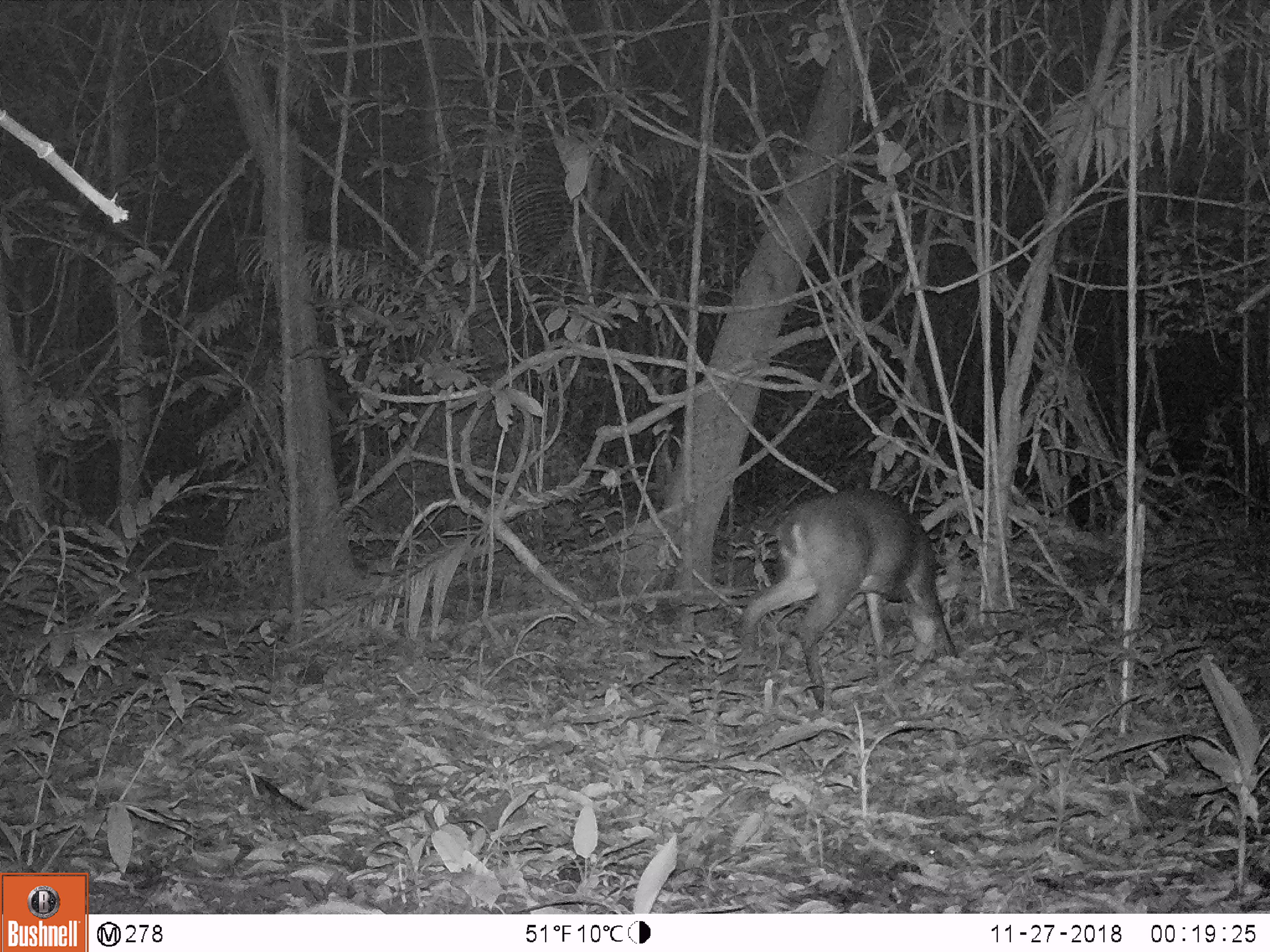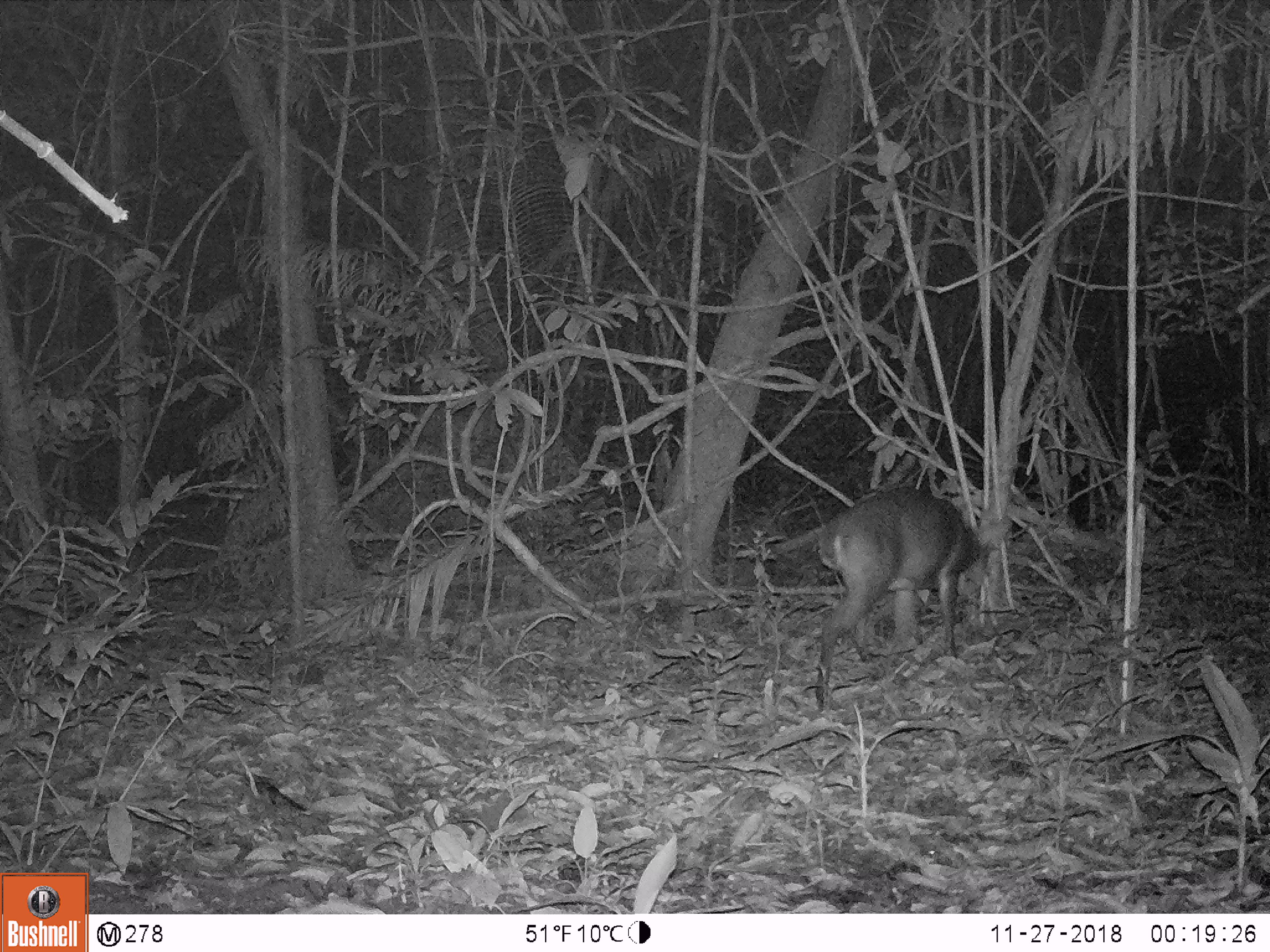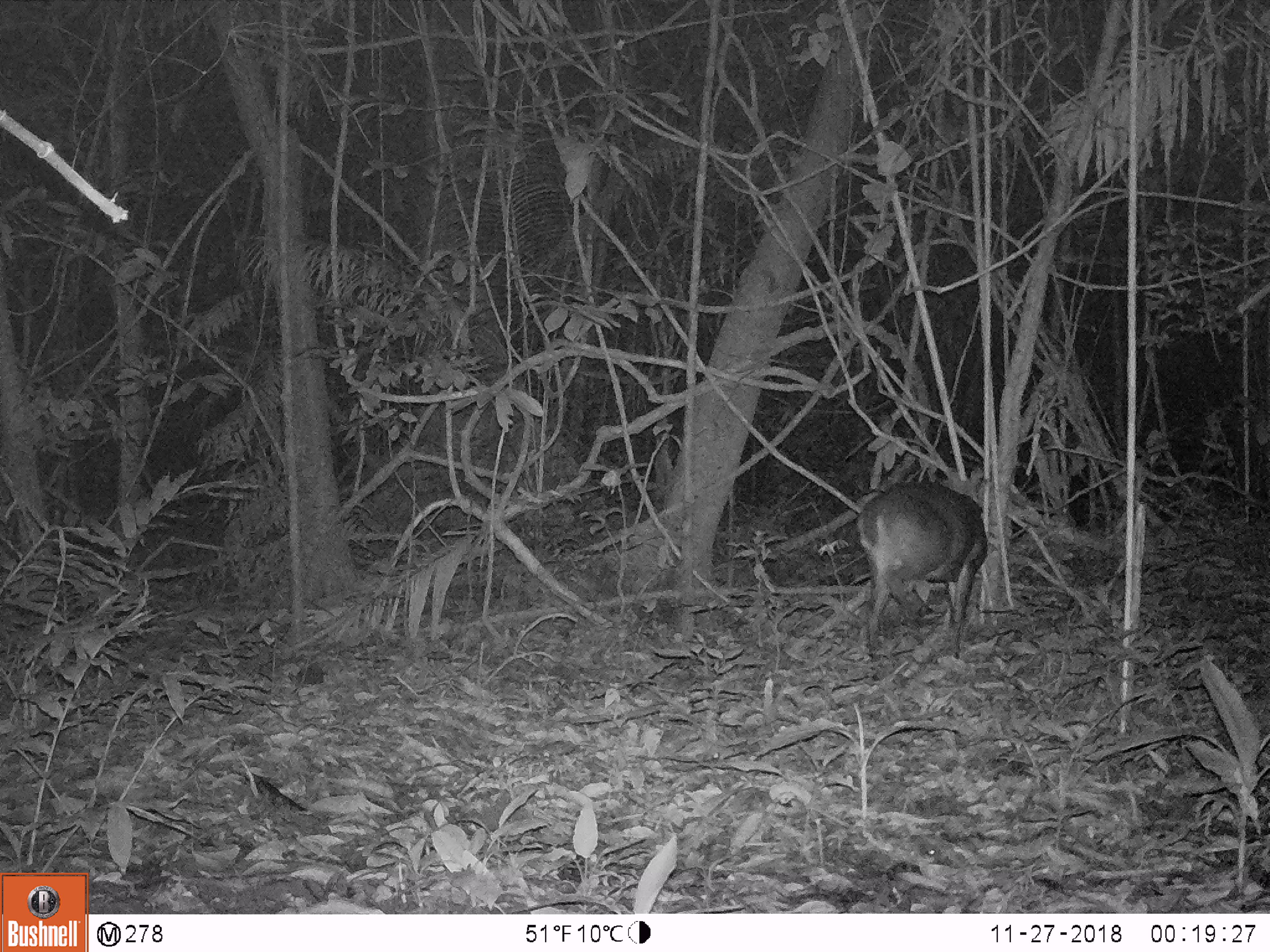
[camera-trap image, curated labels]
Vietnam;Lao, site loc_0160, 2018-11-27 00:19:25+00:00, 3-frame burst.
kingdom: Animalia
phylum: Chordata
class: Mammalia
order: Artiodactyla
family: Cervidae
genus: Muntiacus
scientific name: Muntiacus vuquangensis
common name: large-antlered muntjac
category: large antlered muntjac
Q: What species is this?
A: Large antlered muntjac (large-antlered muntjac) (Muntiacus vuquangensis).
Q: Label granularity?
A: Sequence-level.